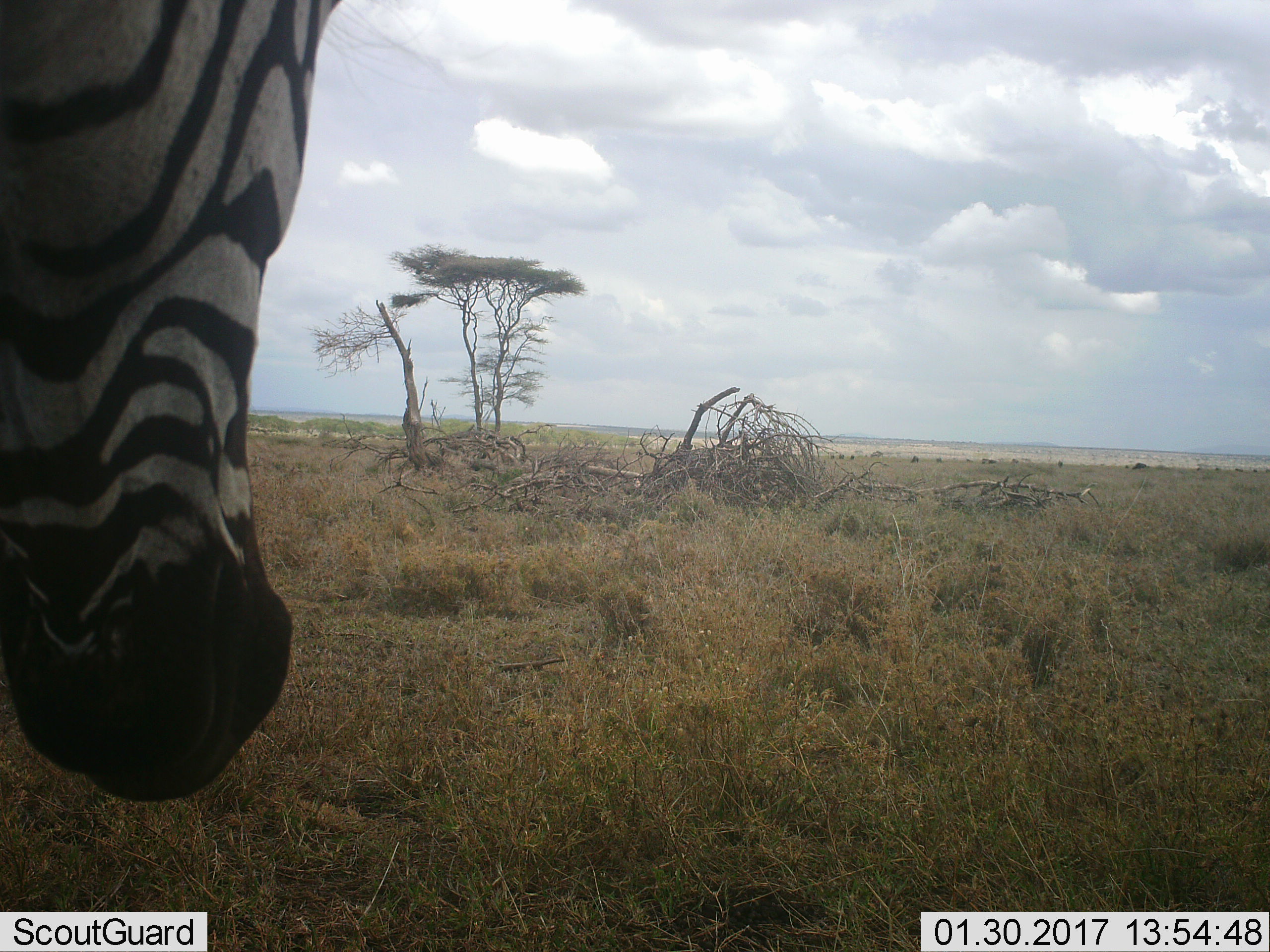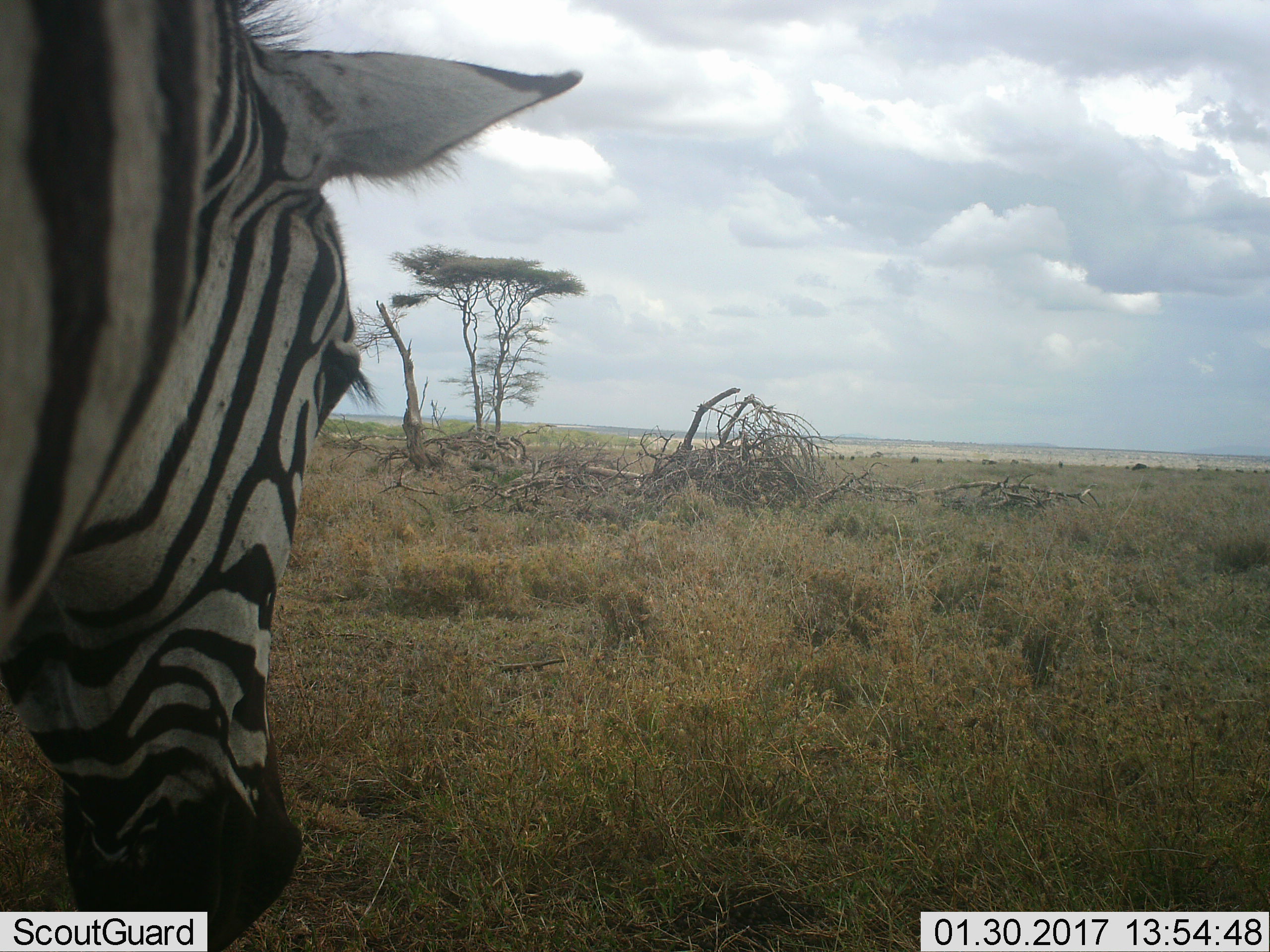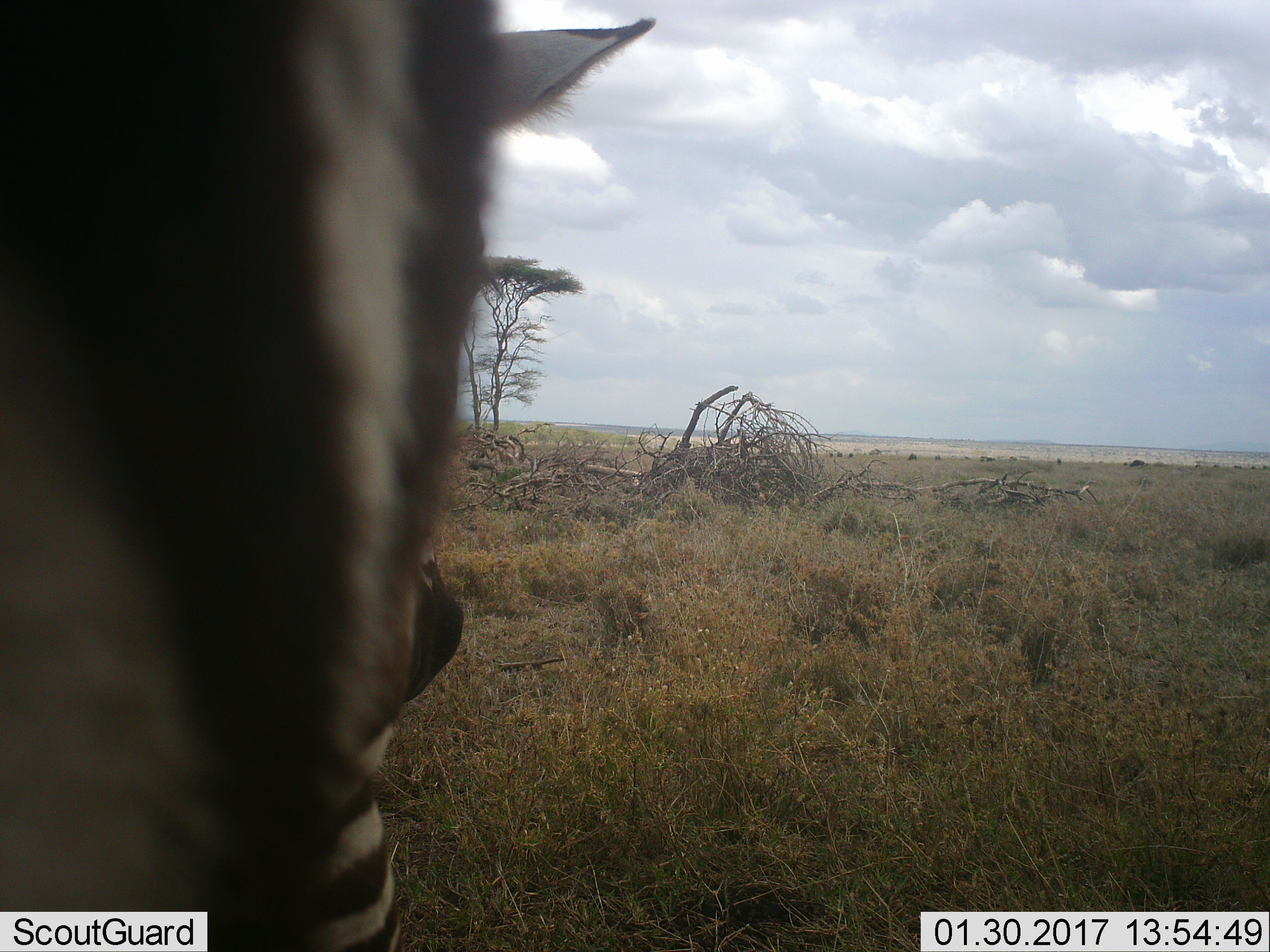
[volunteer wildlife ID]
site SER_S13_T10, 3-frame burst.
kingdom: Animalia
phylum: Chordata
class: Mammalia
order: Perissodactyla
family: Equidae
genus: Equus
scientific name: Equus quagga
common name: plains zebra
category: zebraplains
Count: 1.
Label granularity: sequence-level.